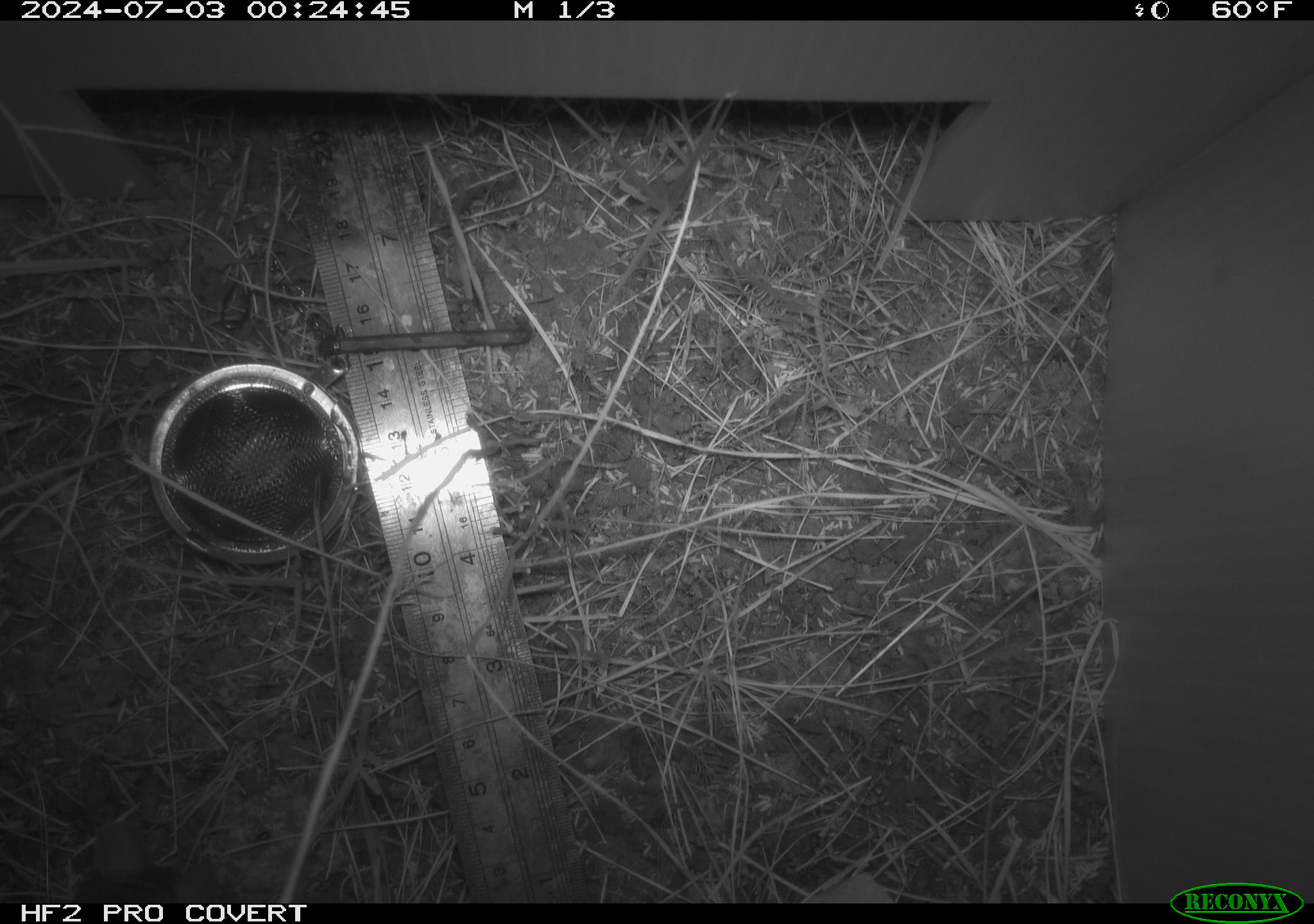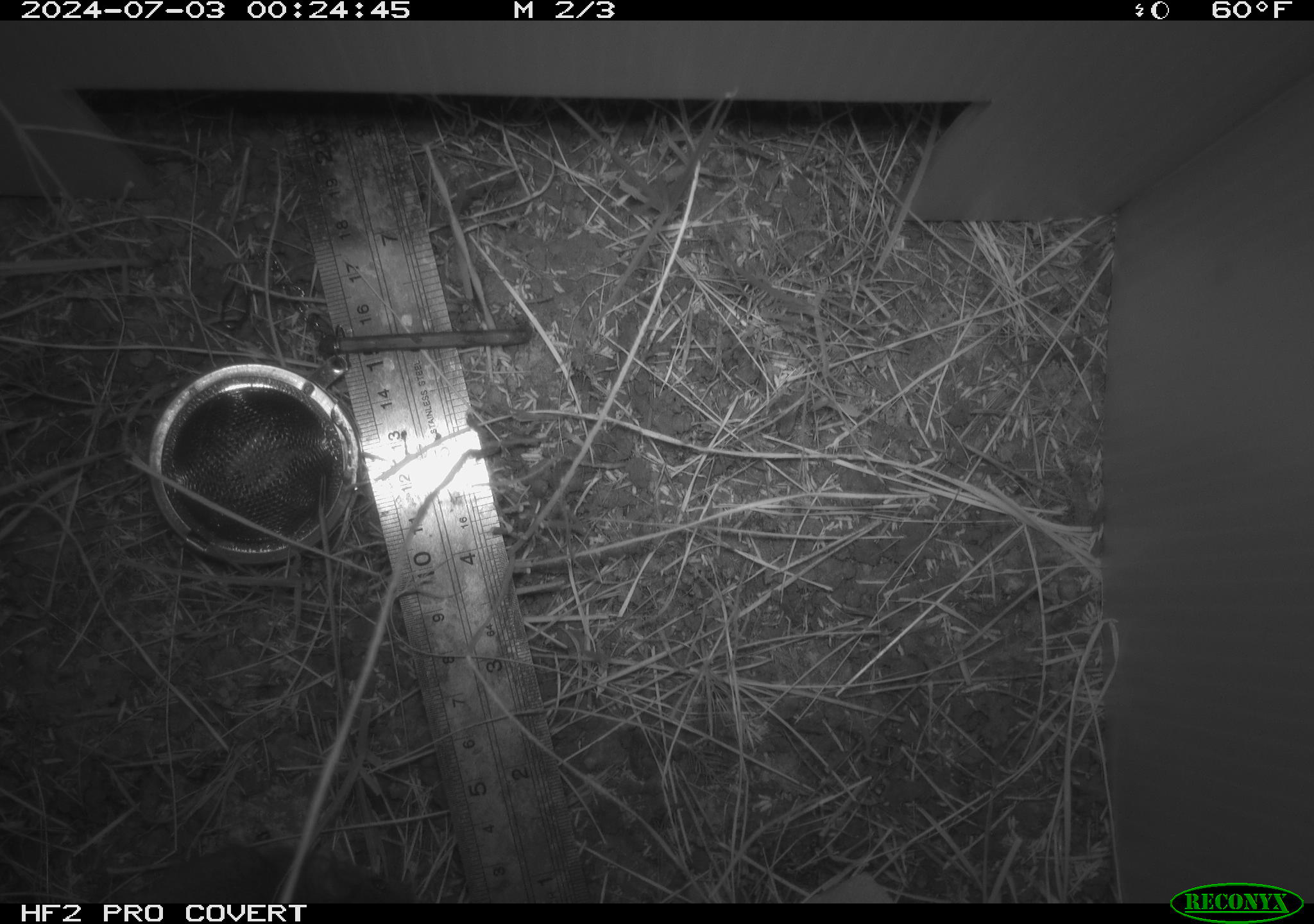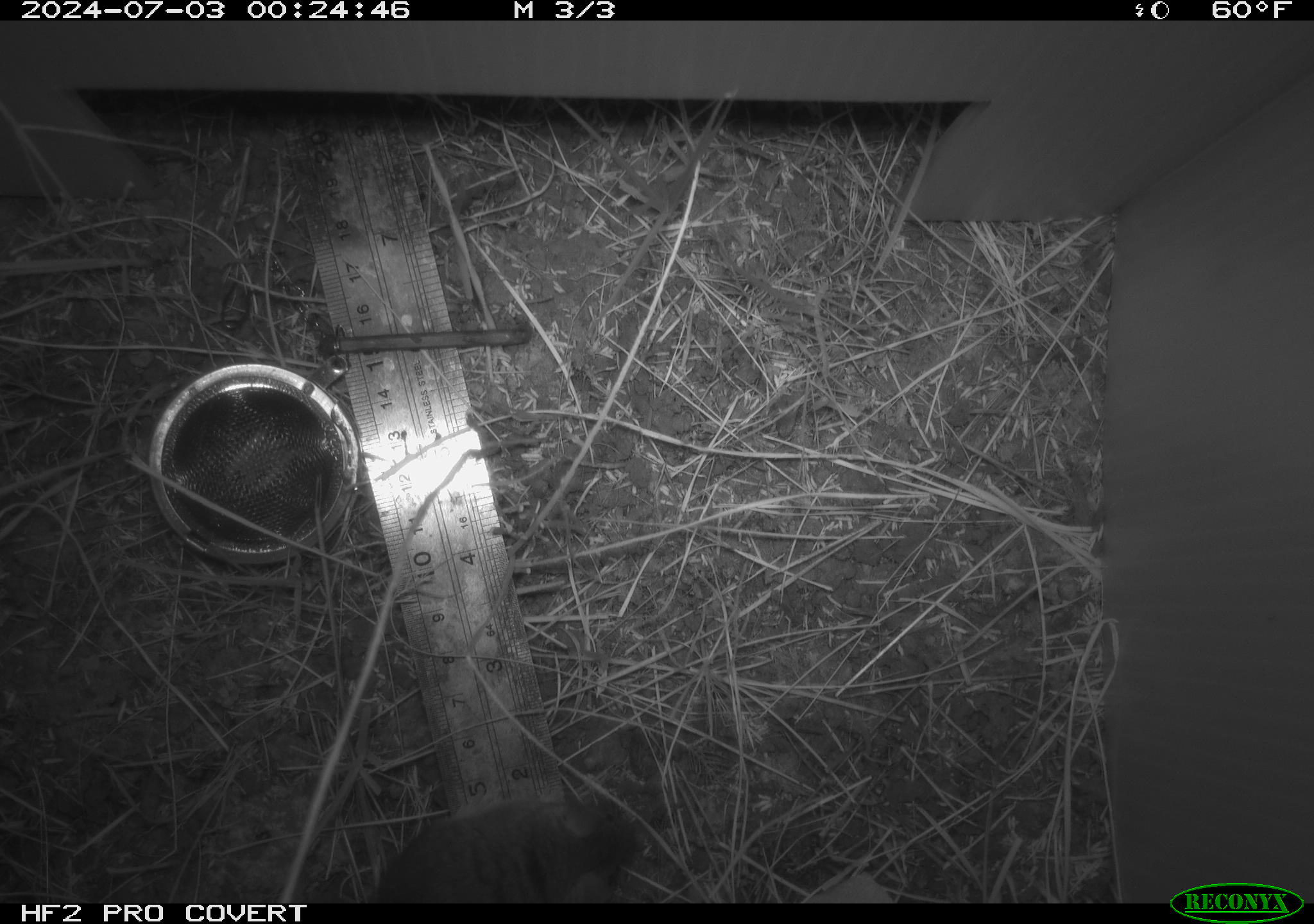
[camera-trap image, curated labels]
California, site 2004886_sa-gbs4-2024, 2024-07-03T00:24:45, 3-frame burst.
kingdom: Animalia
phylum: Chordata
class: Mammalia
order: Rodentia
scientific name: Rodentia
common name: mouse species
Mouse species (Rodentia).